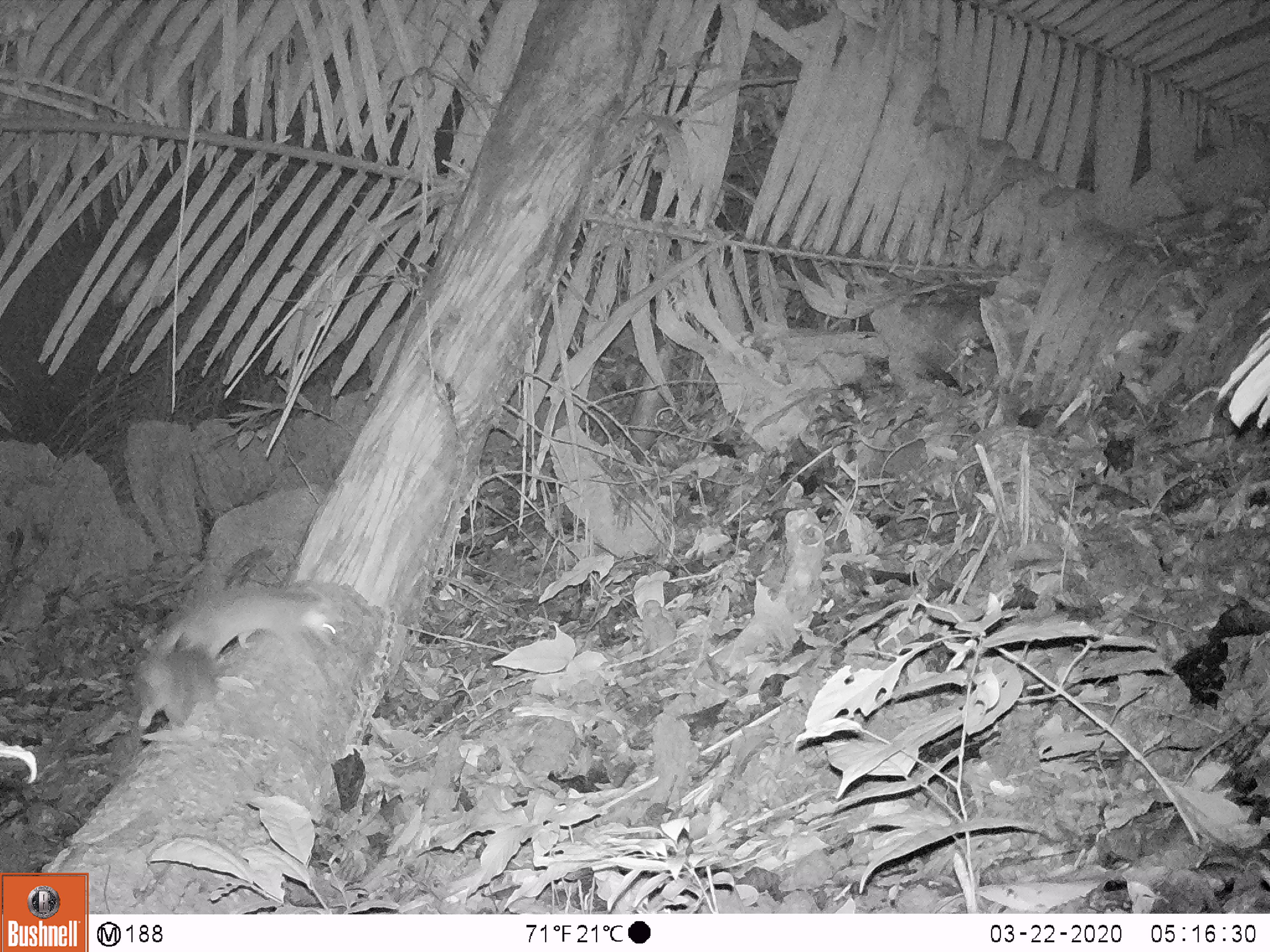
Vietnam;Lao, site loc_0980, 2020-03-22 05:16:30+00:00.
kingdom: Animalia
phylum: Chordata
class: Mammalia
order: Carnivora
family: Mustelidae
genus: Melogale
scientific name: Melogale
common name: ferret badger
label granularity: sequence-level